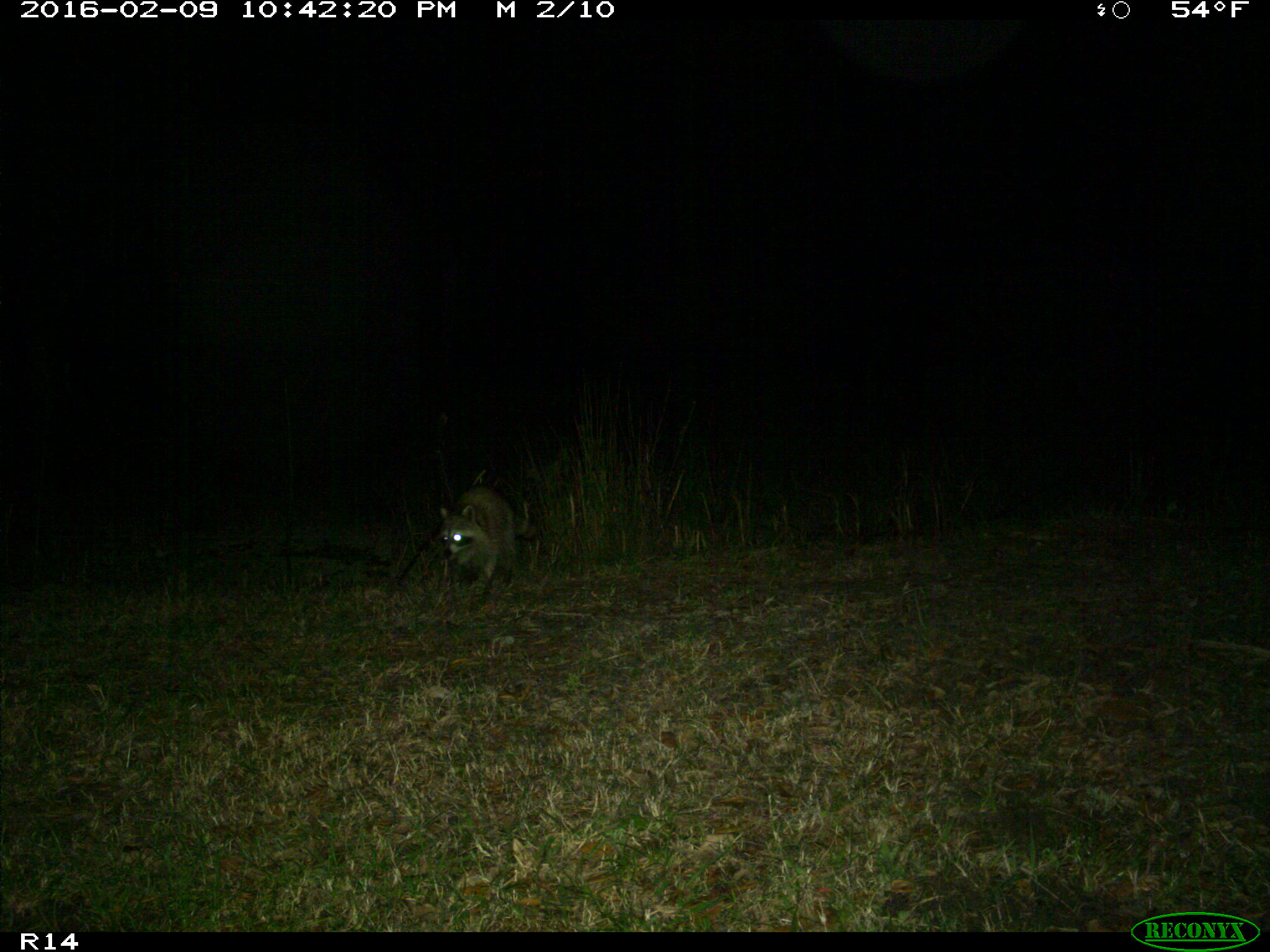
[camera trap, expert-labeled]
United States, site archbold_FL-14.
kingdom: Animalia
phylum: Chordata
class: Mammalia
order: Carnivora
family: Procyonidae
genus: Procyon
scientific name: Procyon lotor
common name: common raccoon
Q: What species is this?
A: Procyon lotor (common raccoon).